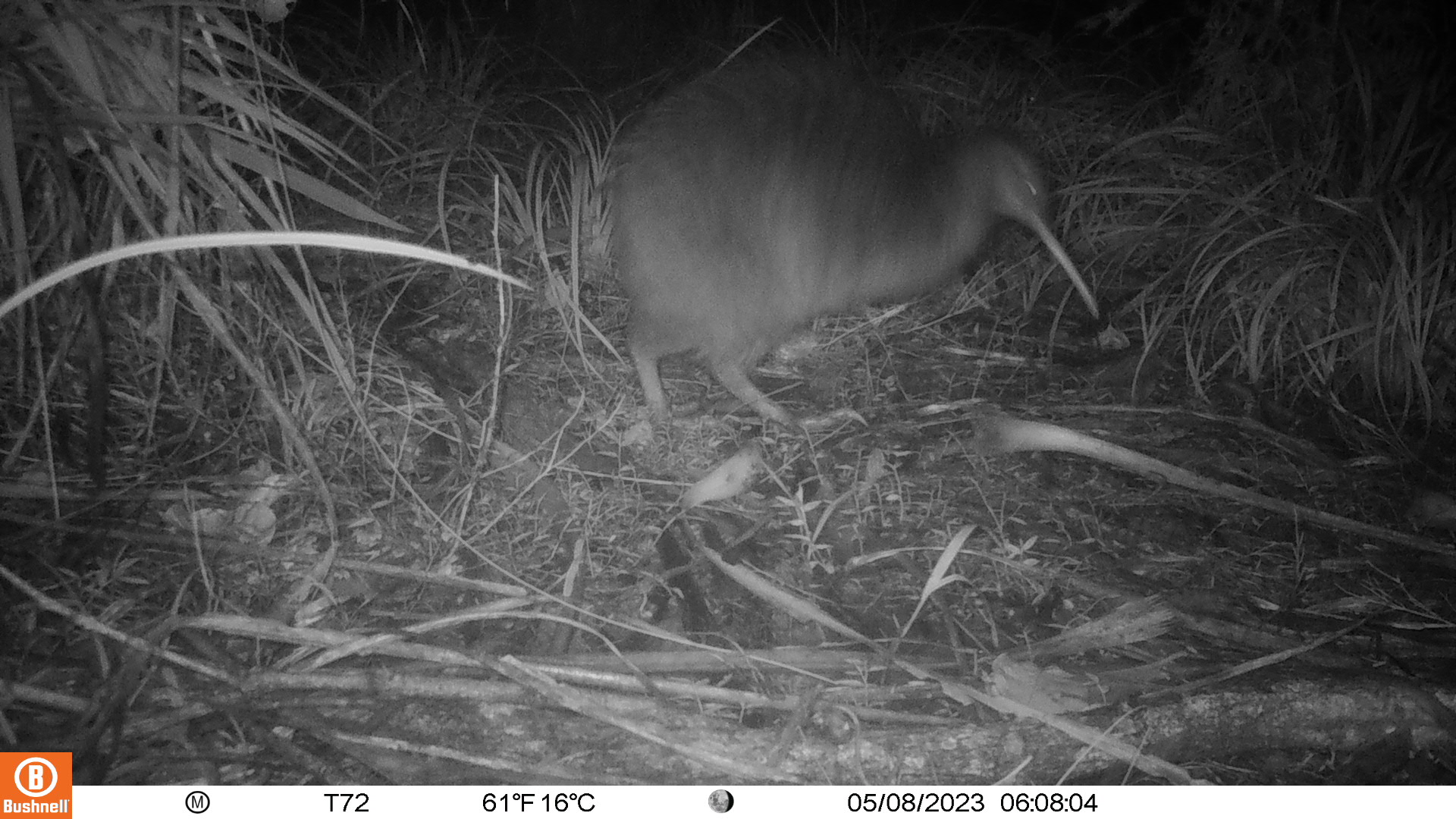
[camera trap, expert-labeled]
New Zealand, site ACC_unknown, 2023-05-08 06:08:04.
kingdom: Animalia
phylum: Chordata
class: Aves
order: Apterygiformes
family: Apterygidae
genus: Apteryx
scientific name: Apteryx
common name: kiwi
Kiwi (Apteryx).